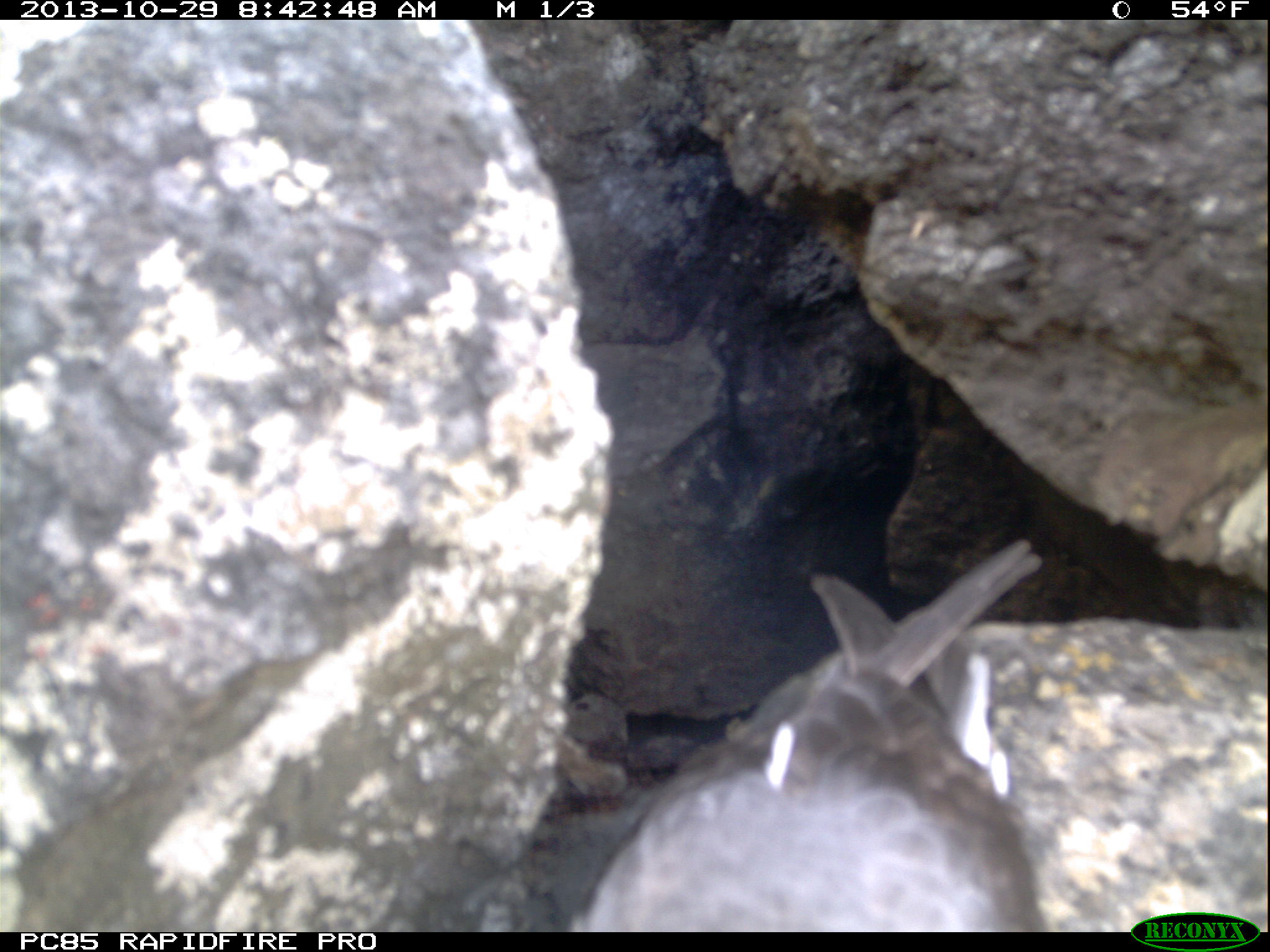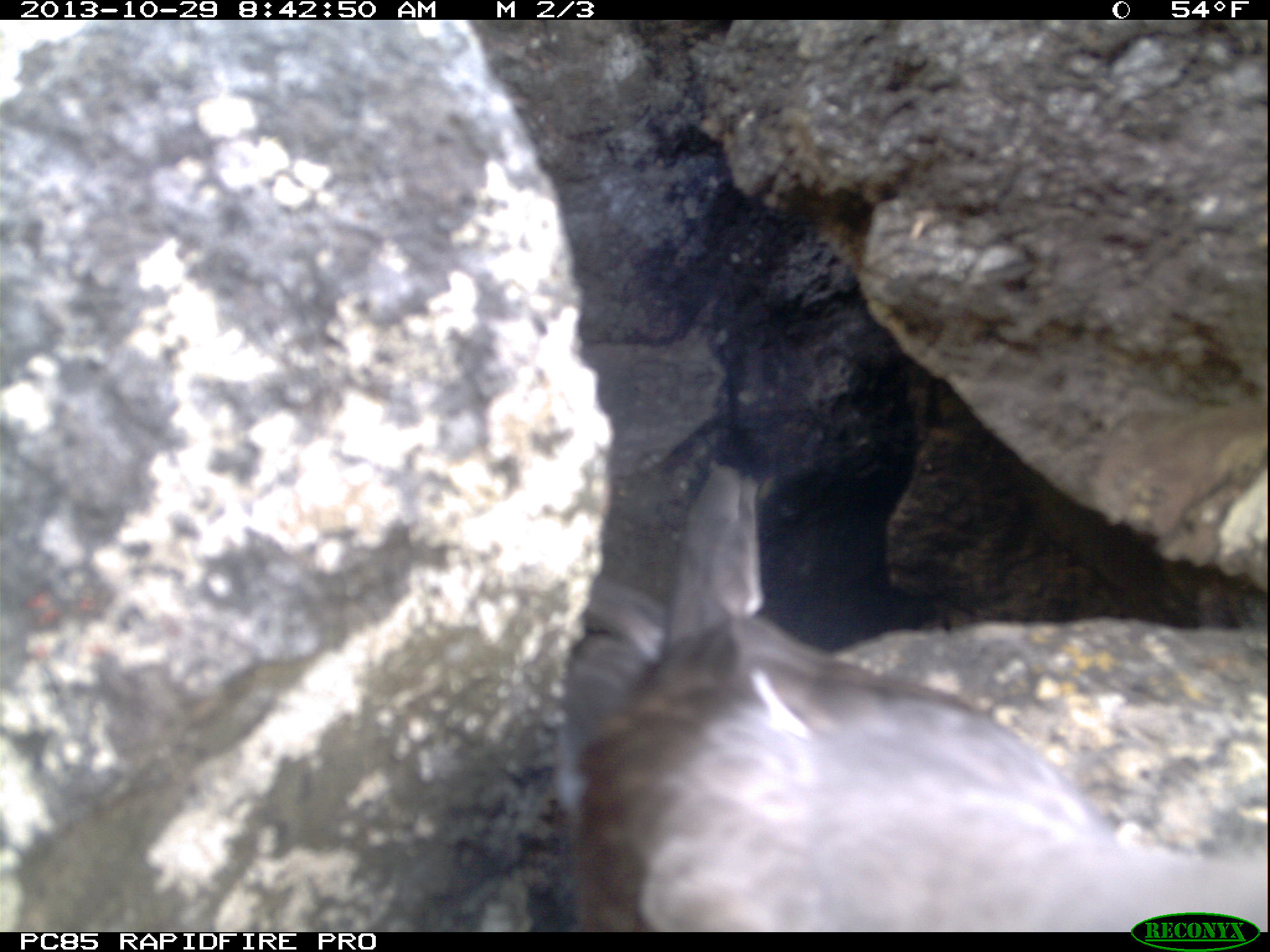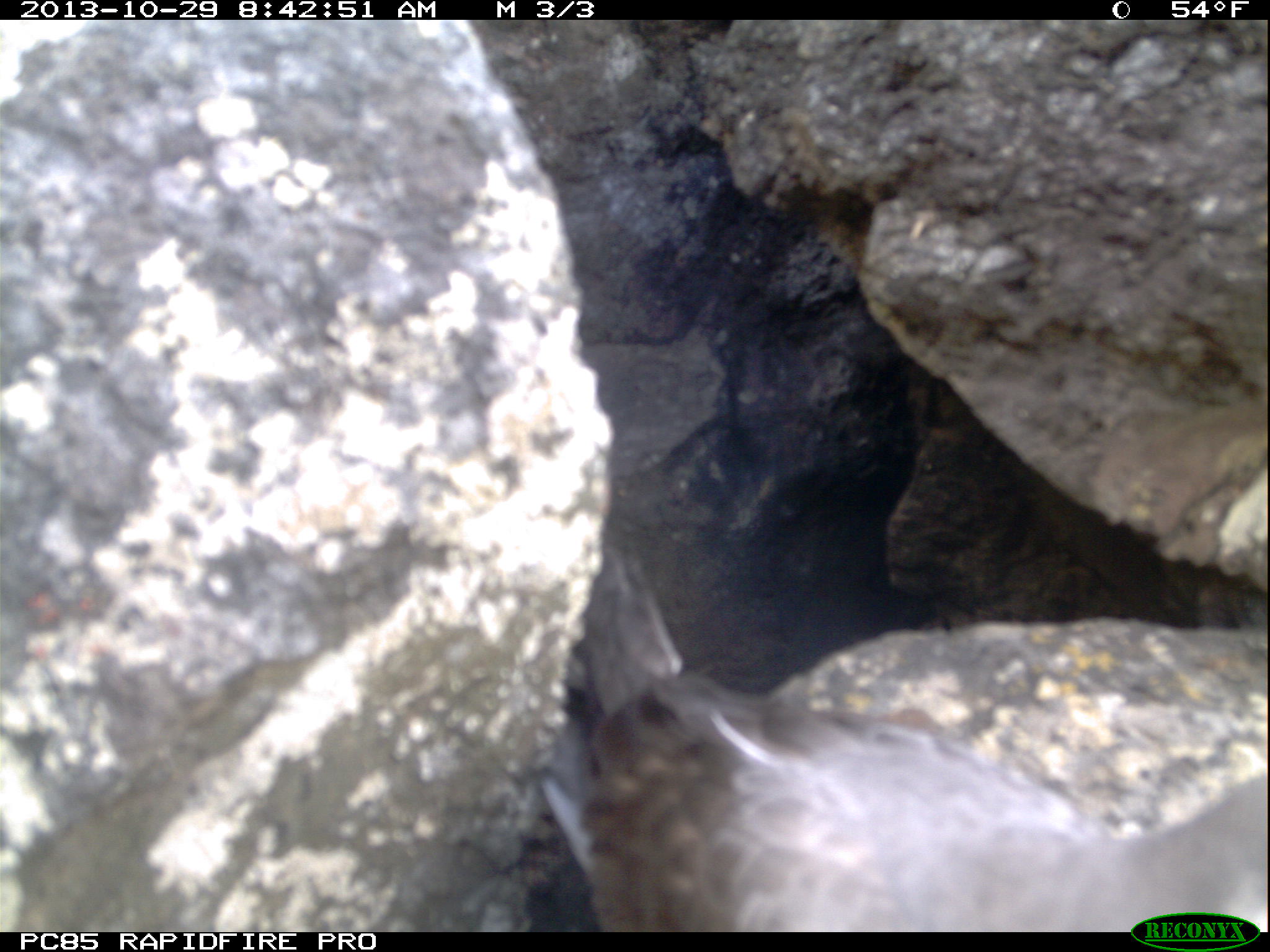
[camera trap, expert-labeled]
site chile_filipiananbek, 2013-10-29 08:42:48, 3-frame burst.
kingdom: Animalia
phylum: Chordata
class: Aves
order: Procellariiformes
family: Procellariidae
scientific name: Procellariidae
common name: petrel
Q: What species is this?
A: Petrel (Procellariidae).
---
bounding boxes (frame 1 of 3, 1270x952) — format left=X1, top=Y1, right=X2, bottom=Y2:
petrel: left=576, top=538, right=1063, bottom=935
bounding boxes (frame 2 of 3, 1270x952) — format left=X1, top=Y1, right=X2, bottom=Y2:
petrel: left=553, top=457, right=1259, bottom=935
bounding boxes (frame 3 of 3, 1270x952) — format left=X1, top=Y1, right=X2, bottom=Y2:
petrel: left=544, top=638, right=1259, bottom=932